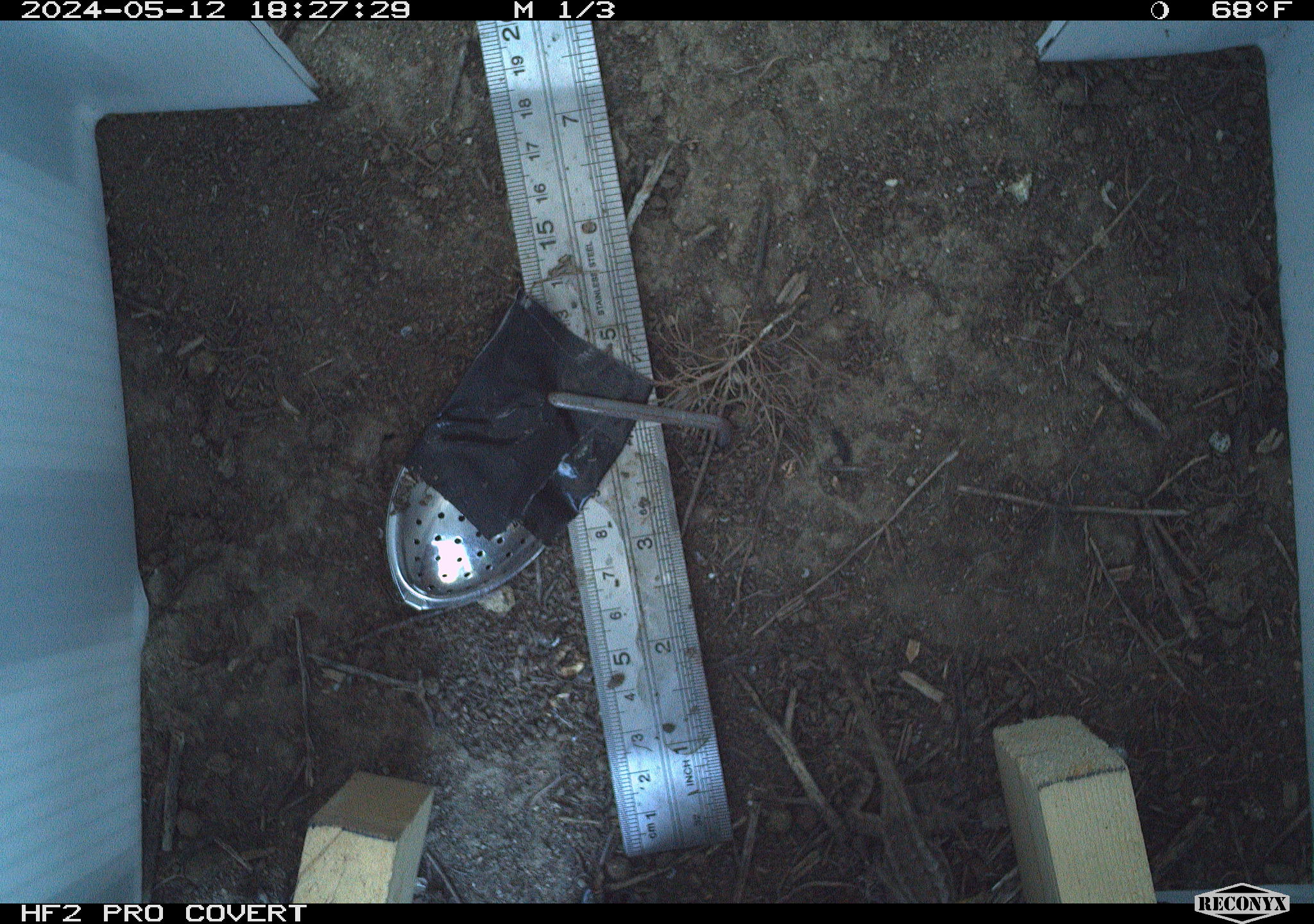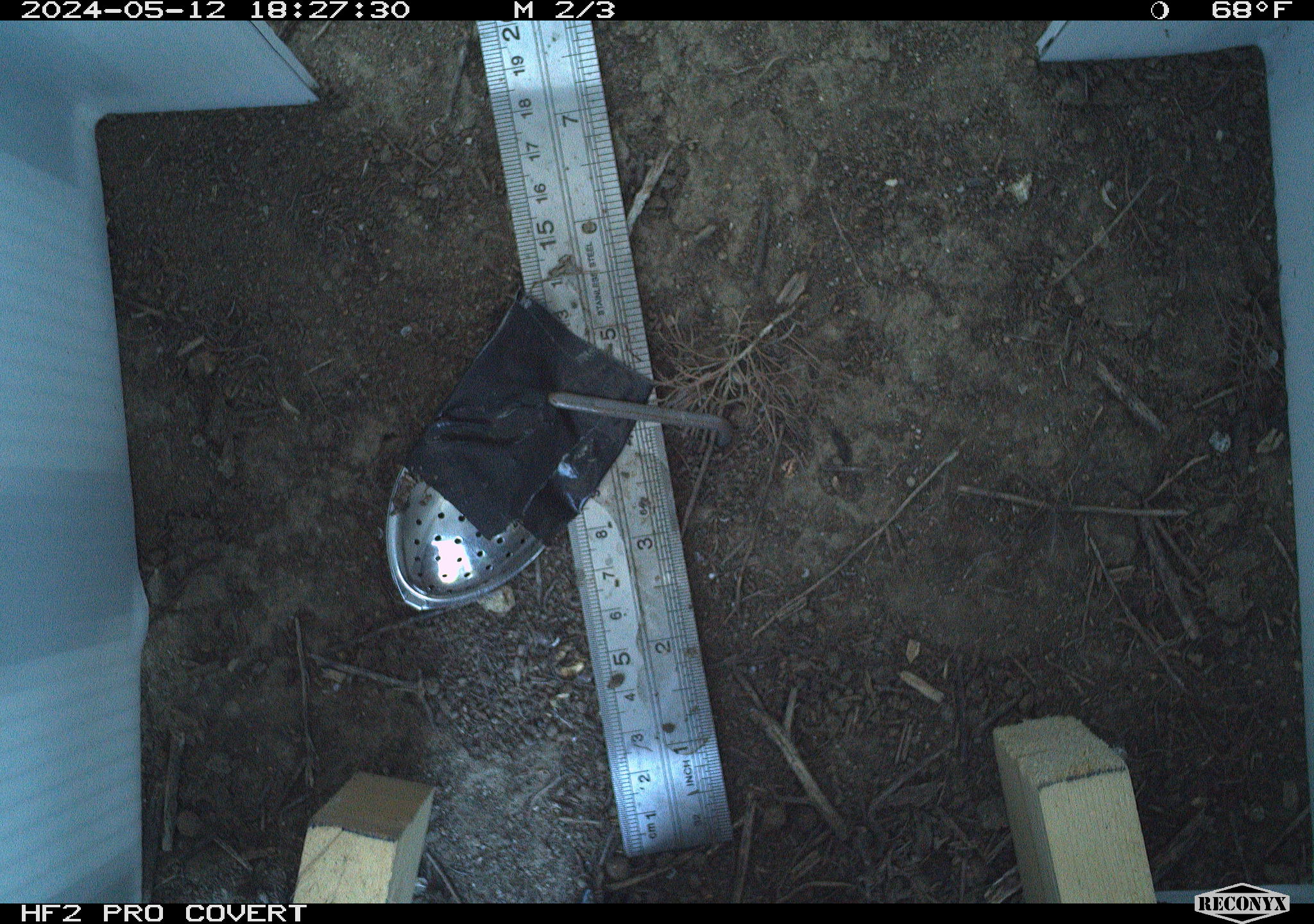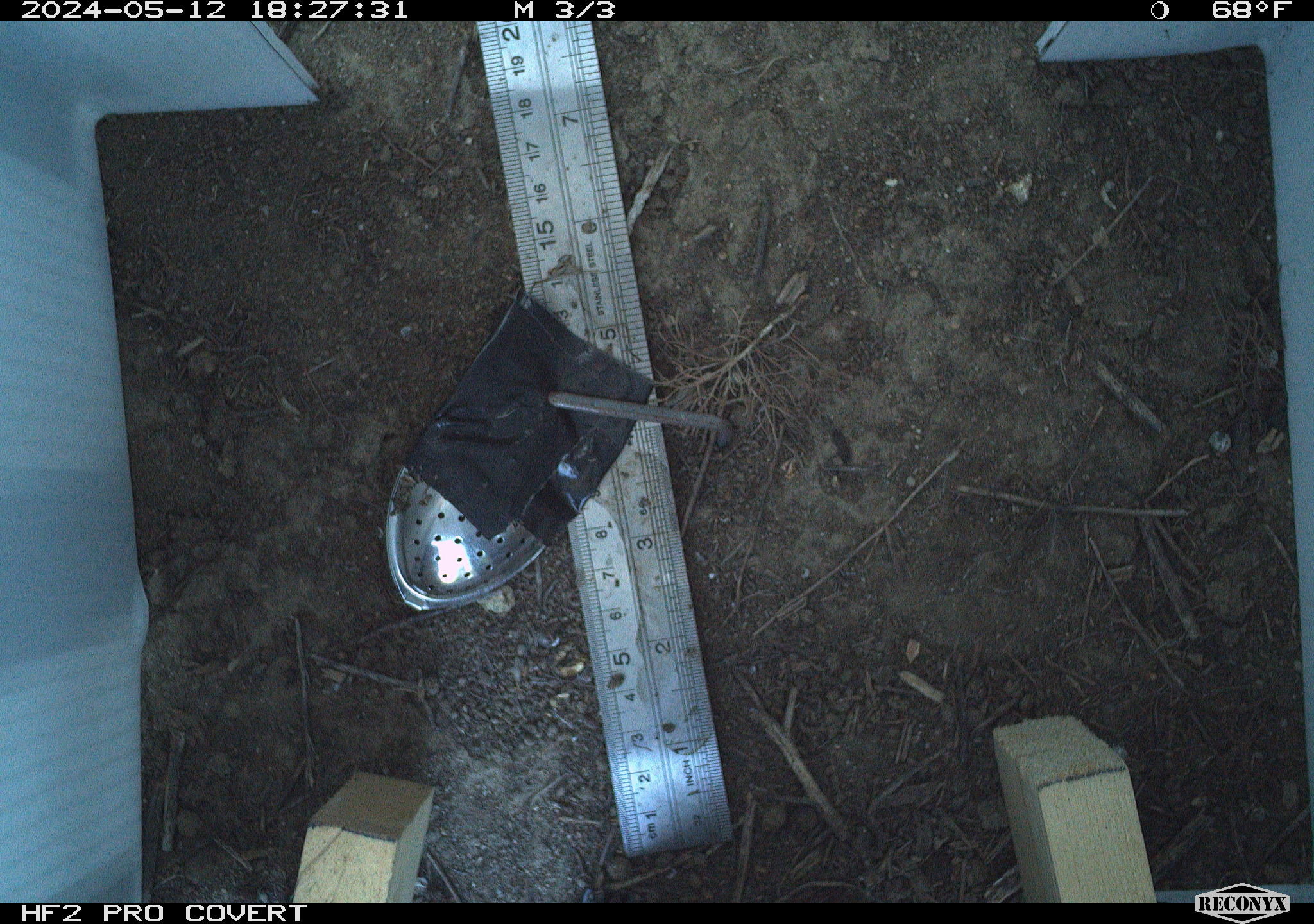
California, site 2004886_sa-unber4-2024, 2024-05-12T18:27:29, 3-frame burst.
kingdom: Animalia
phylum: Chordata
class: Reptilia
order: Squamata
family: Phrynosomatidae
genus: Sceloporus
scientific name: Sceloporus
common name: spiny lizards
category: sceloporus species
Sceloporus species (spiny lizards) (Sceloporus).